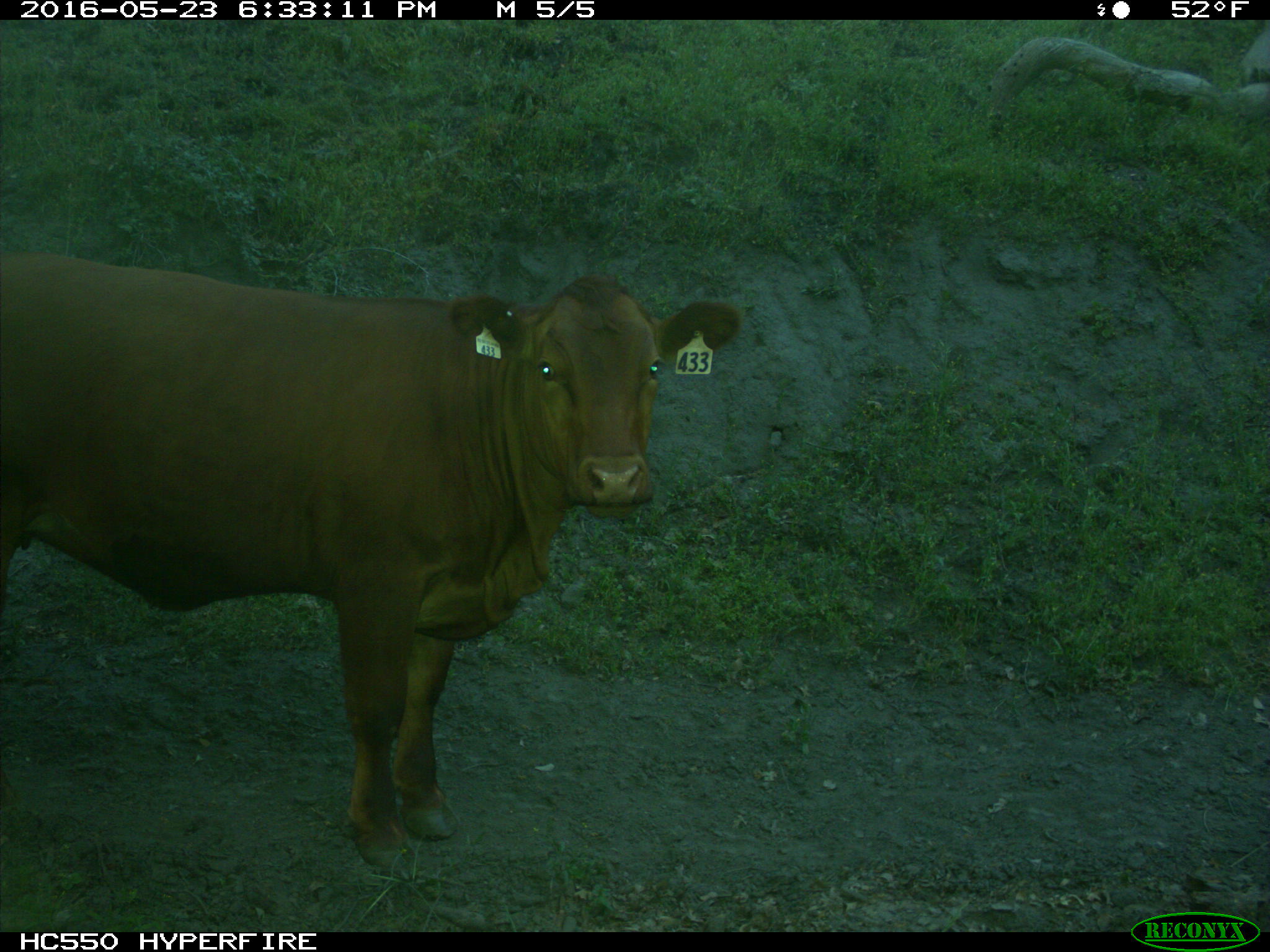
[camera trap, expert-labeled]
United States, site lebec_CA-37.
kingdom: Animalia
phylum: Chordata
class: Mammalia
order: Artiodactyla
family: Bovidae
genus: Bos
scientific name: Bos taurus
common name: domestic cow